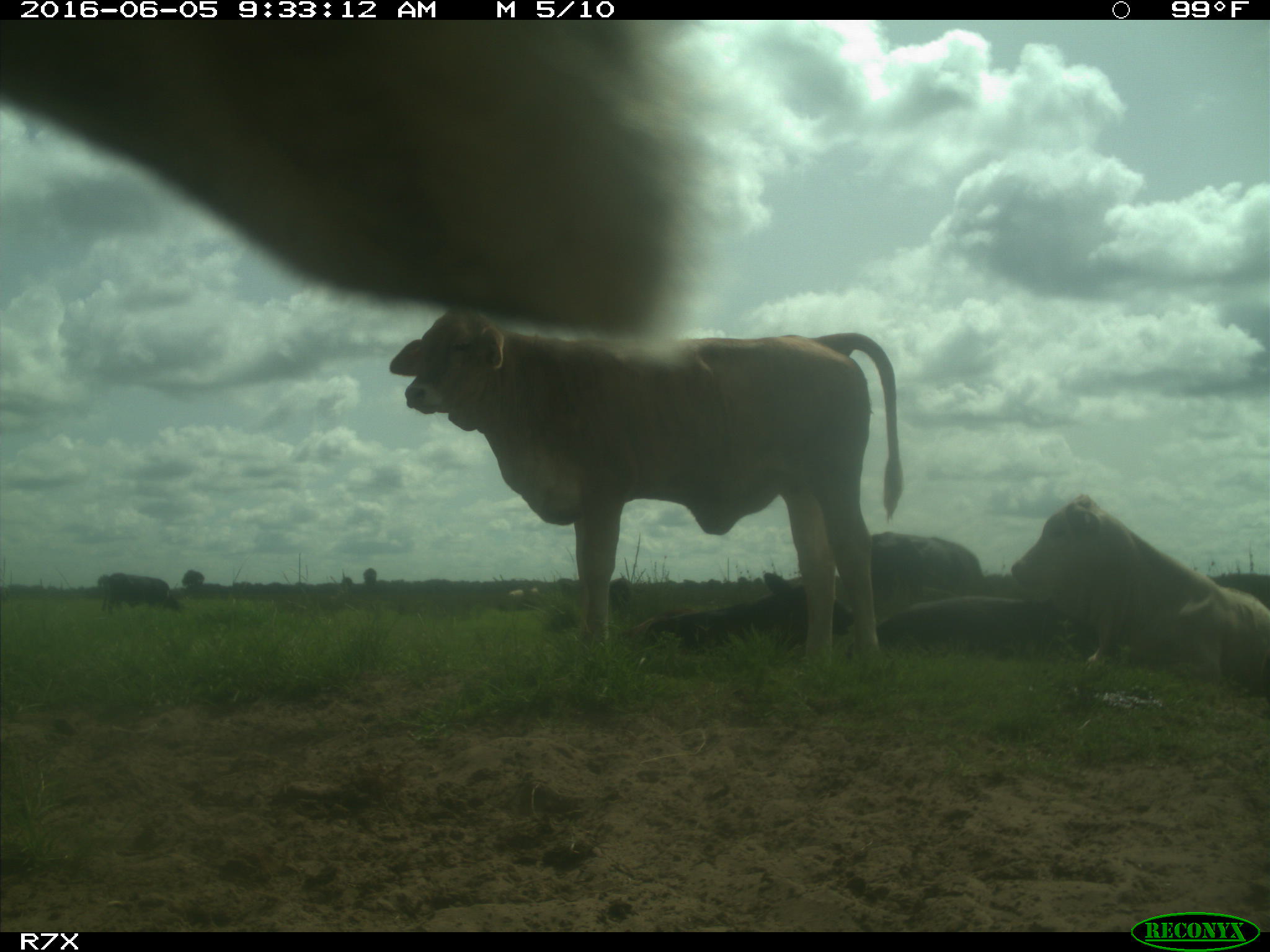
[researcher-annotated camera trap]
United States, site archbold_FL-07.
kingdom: Animalia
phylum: Chordata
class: Mammalia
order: Artiodactyla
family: Bovidae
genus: Bos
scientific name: Bos taurus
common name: domestic cow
Bos taurus (domestic cow).